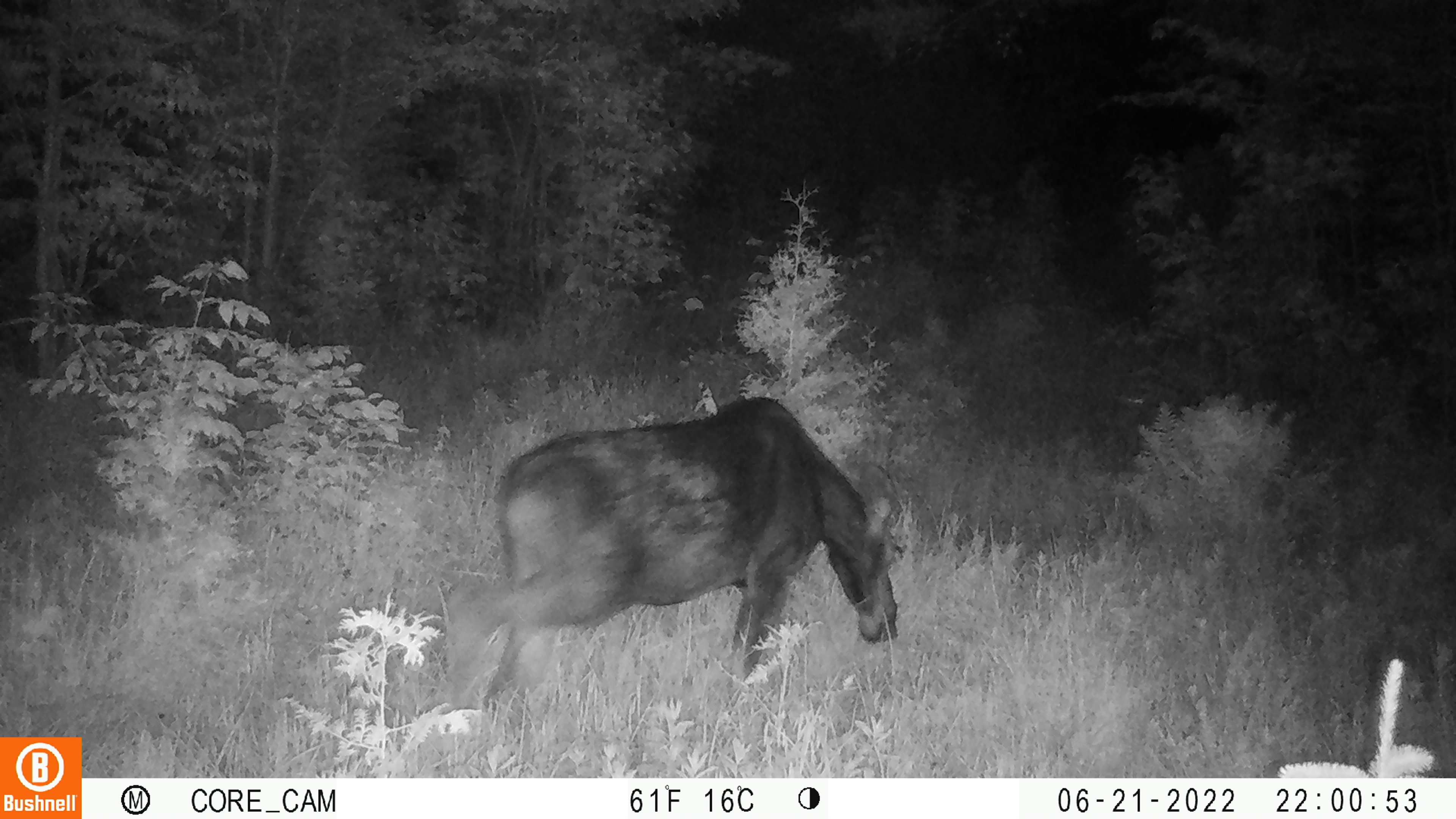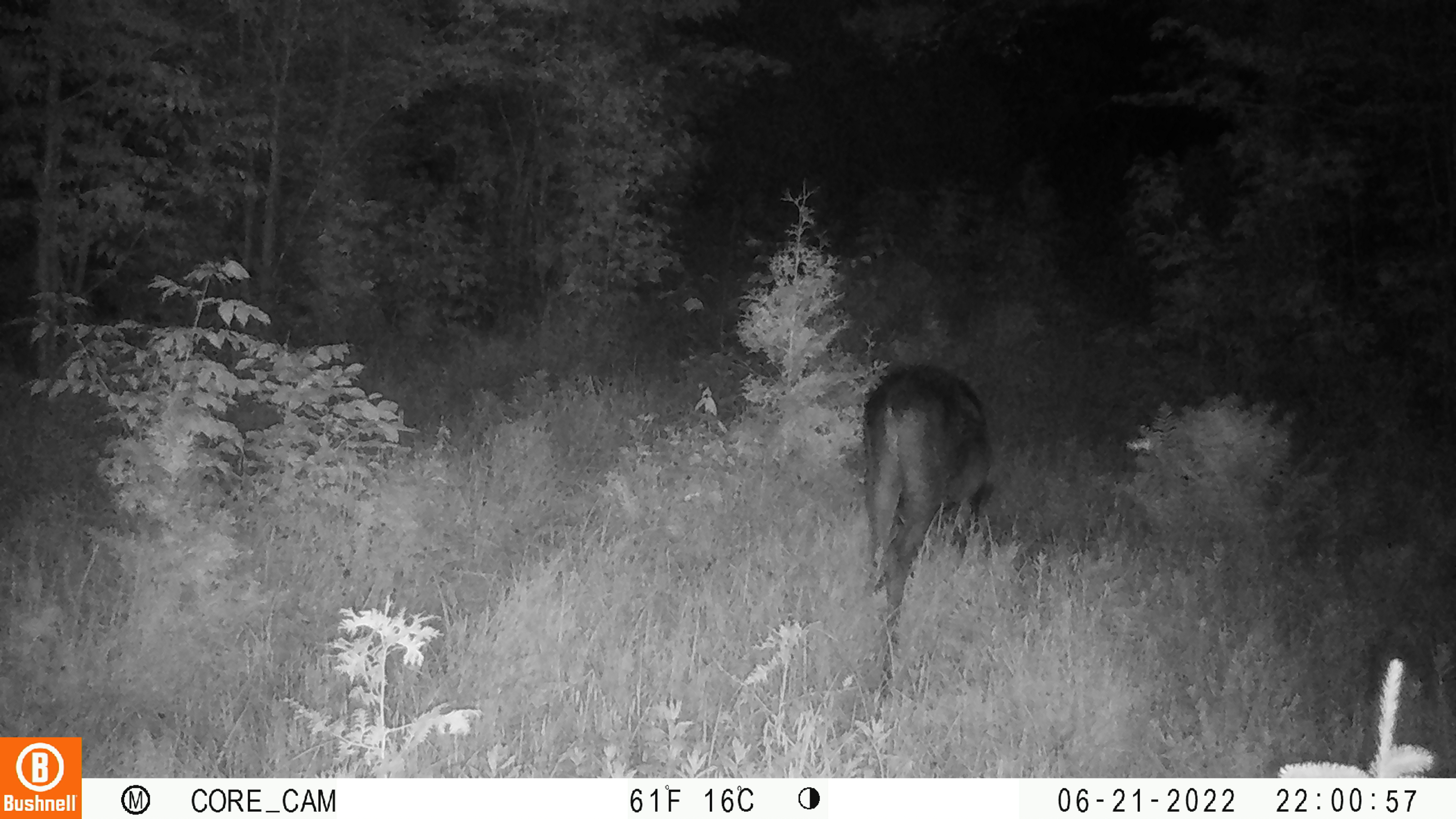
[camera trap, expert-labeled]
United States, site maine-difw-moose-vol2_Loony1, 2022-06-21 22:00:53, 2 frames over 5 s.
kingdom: Animalia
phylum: Chordata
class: Mammalia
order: Artiodactyla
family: Cervidae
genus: Alces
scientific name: Alces alces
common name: moose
Moose (Alces alces).